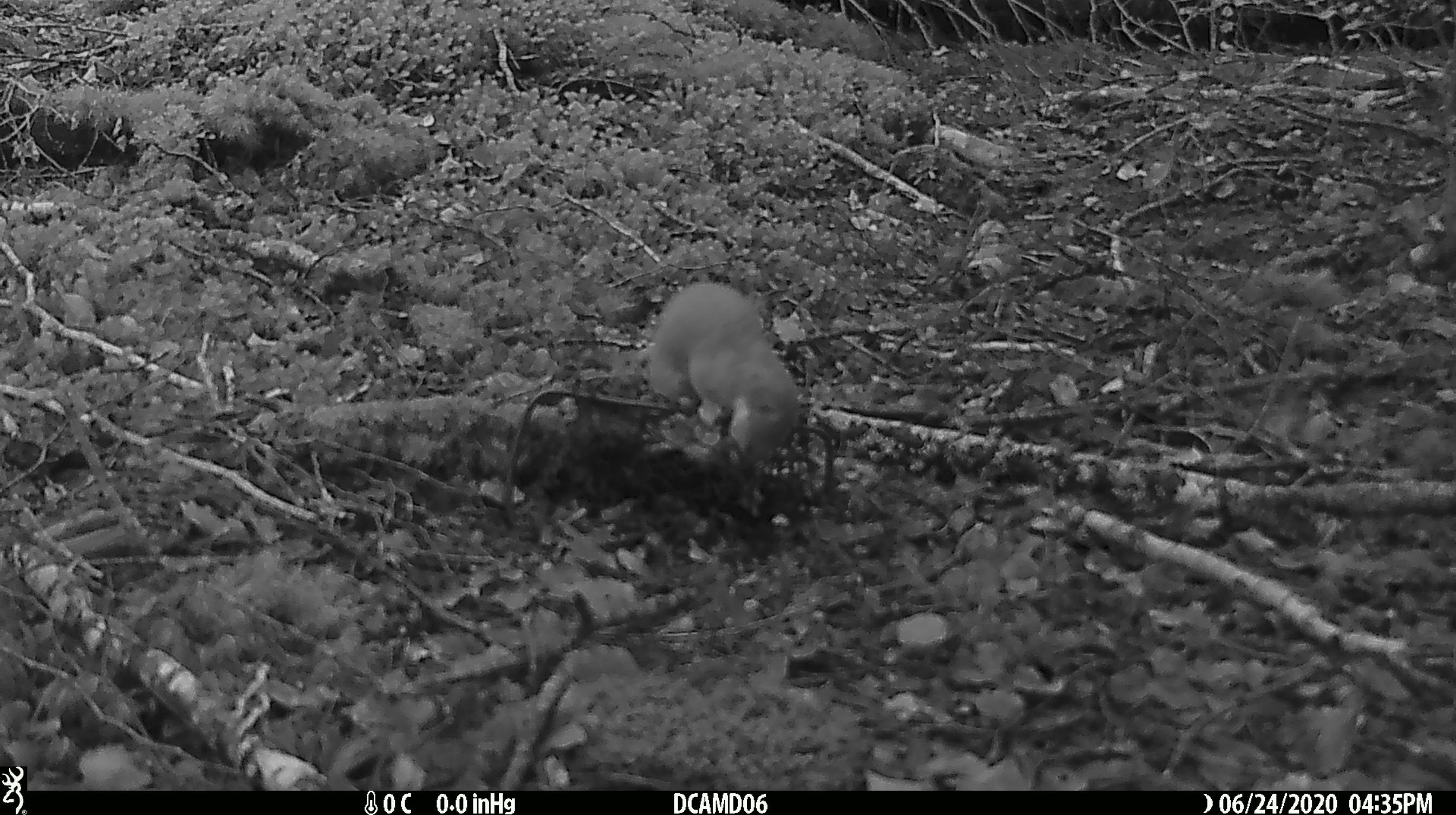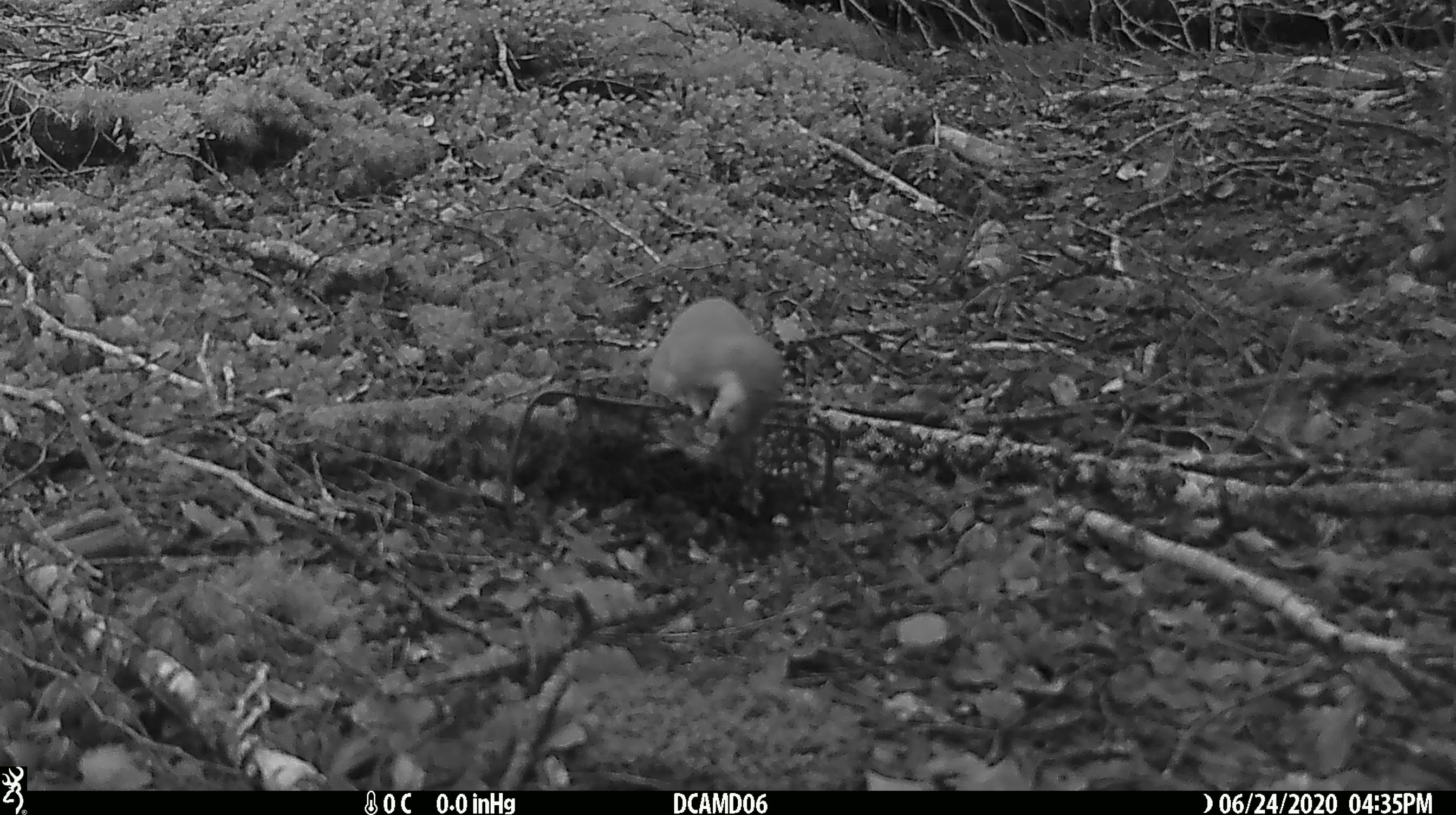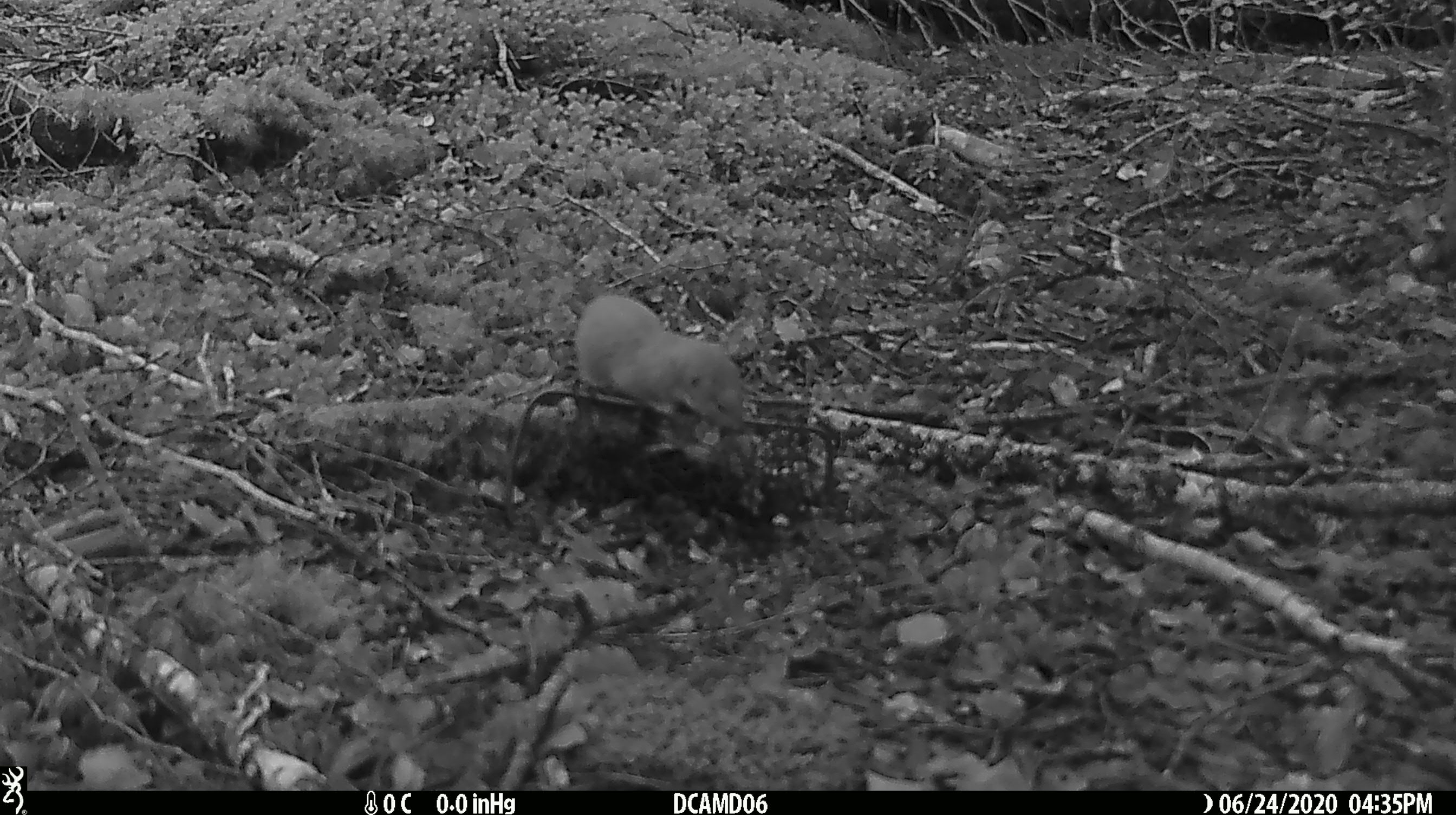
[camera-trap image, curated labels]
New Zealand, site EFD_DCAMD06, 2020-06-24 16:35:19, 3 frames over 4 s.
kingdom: Animalia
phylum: Chordata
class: Mammalia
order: Carnivora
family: Mustelidae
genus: Mustela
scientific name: Mustela nivalis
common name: least weasel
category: weasel